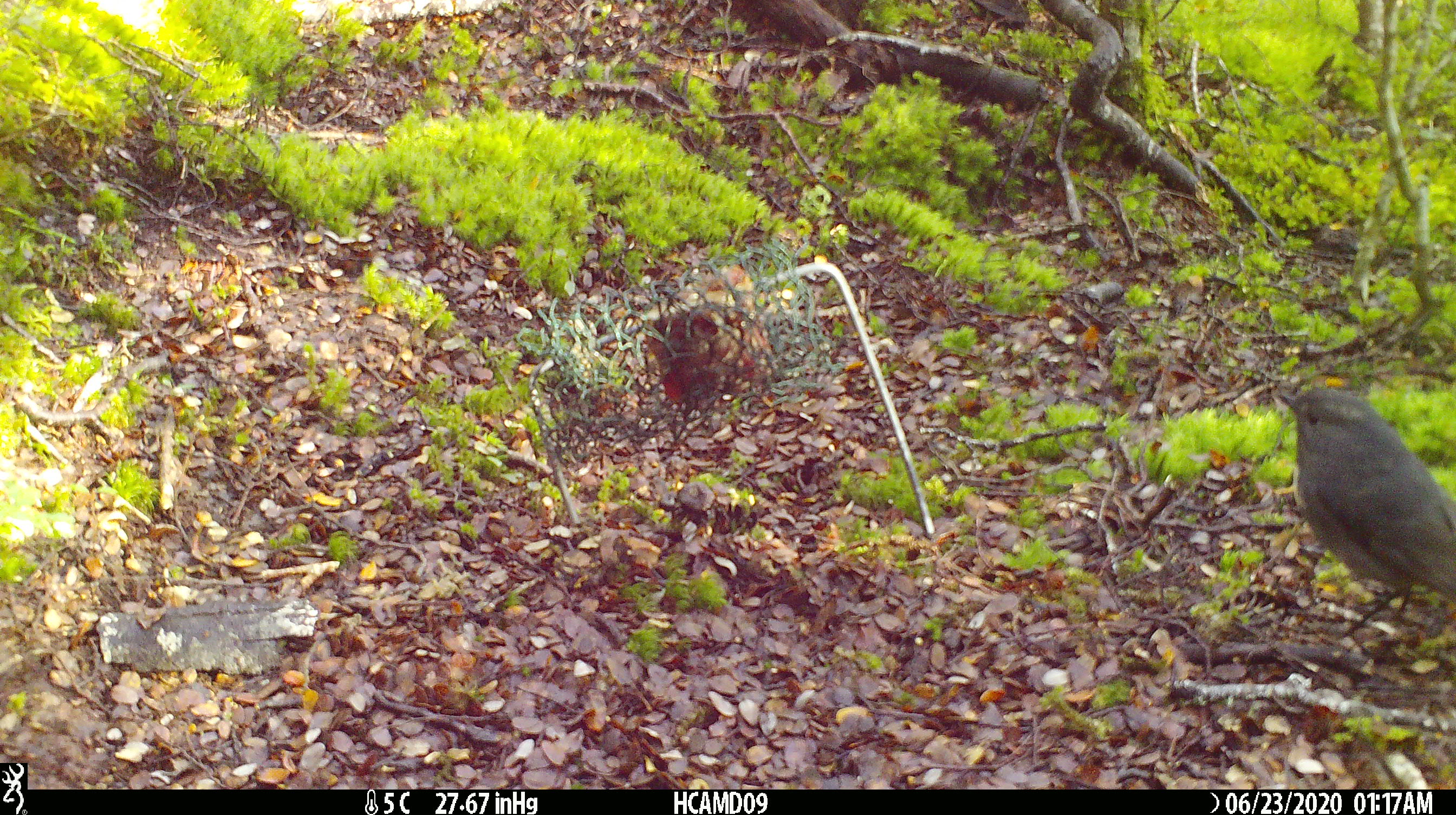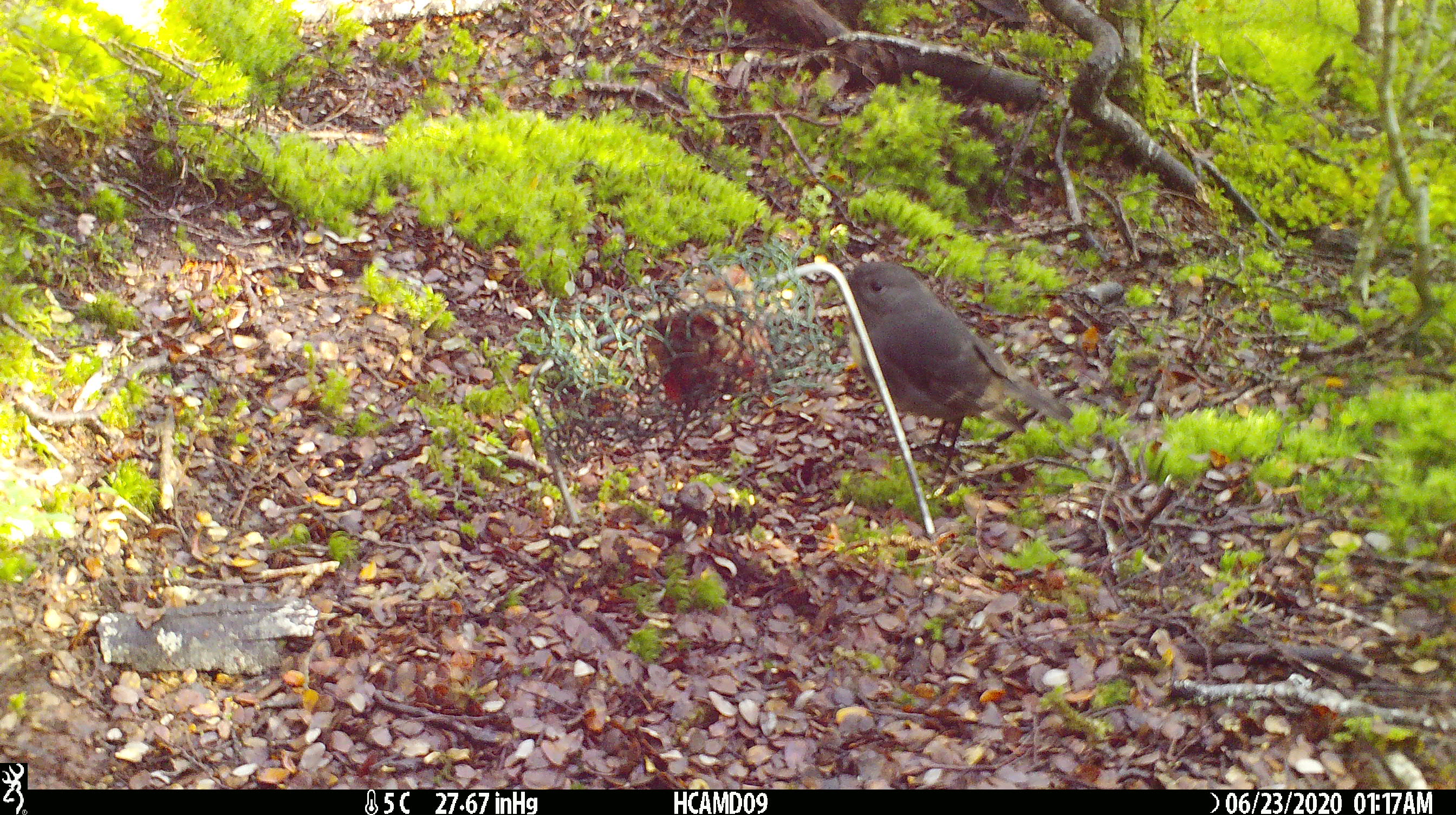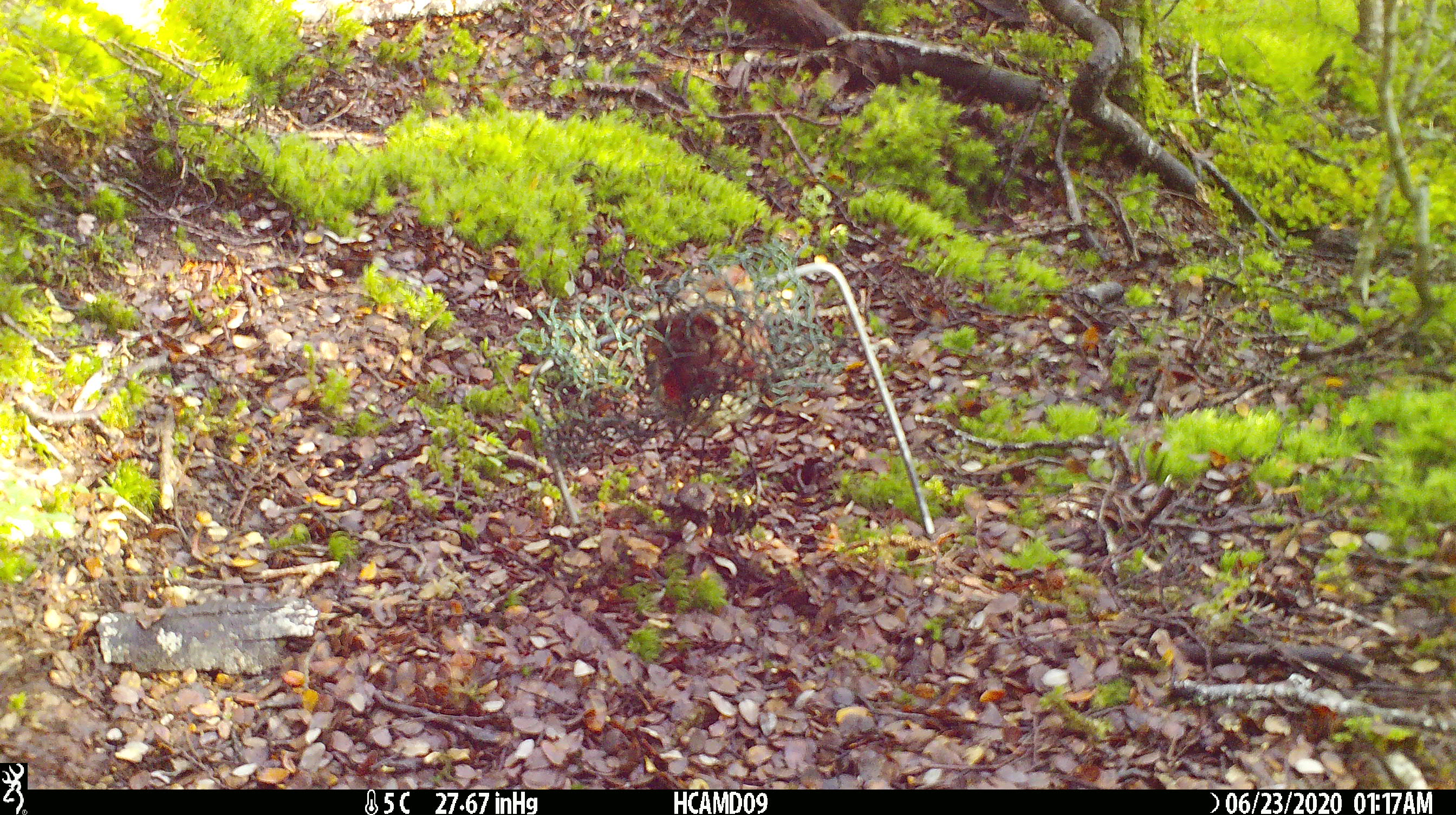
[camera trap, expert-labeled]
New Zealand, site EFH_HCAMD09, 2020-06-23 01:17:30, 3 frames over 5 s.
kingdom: Animalia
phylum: Chordata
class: Aves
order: Passeriformes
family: Petroicidae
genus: Petroica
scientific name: Petroica australis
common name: new zealand robin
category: robin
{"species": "robin (new zealand robin) (Petroica australis)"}